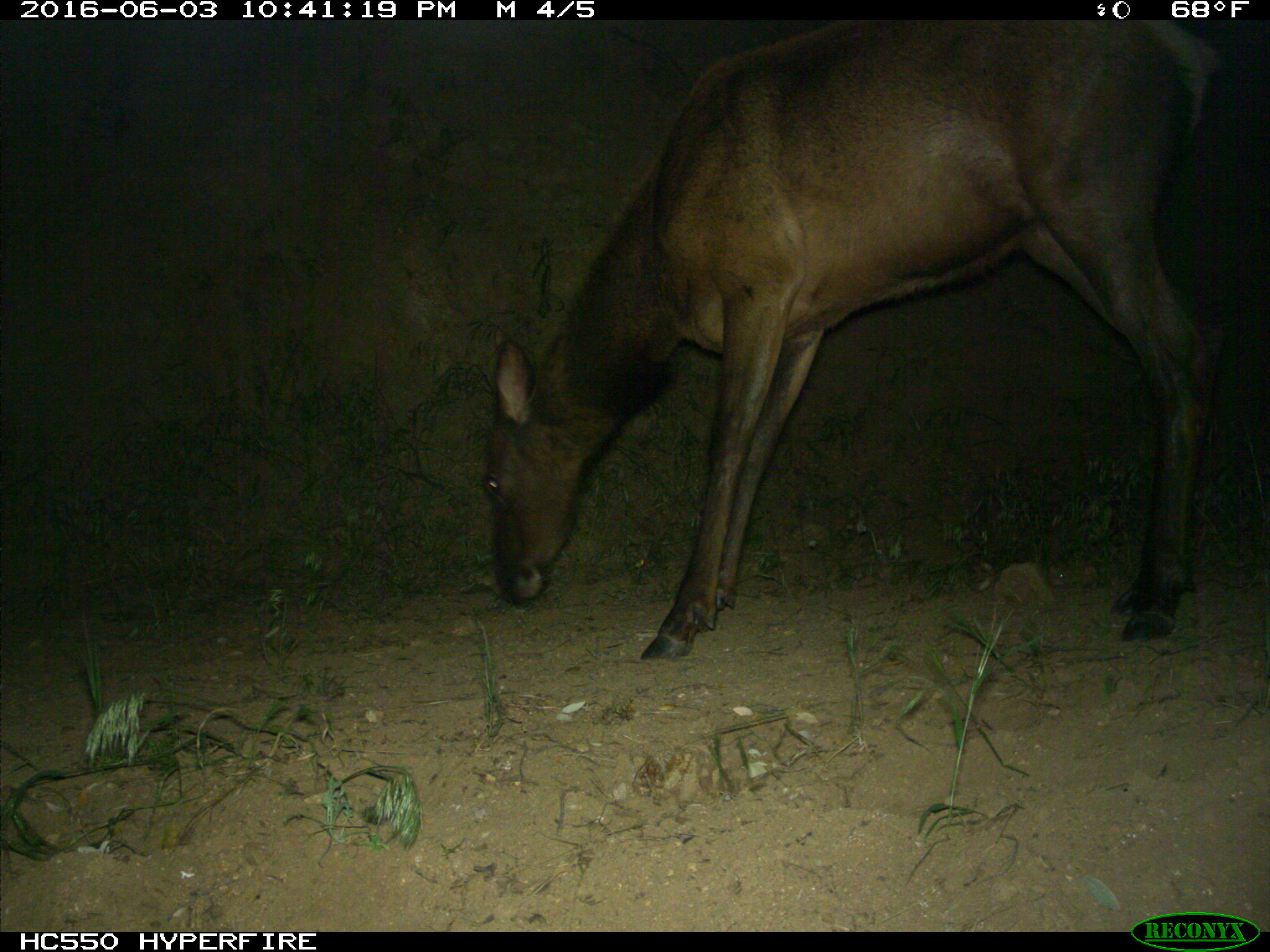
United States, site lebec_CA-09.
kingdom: Animalia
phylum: Chordata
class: Mammalia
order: Artiodactyla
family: Cervidae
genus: Cervus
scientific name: Cervus canadensis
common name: elk